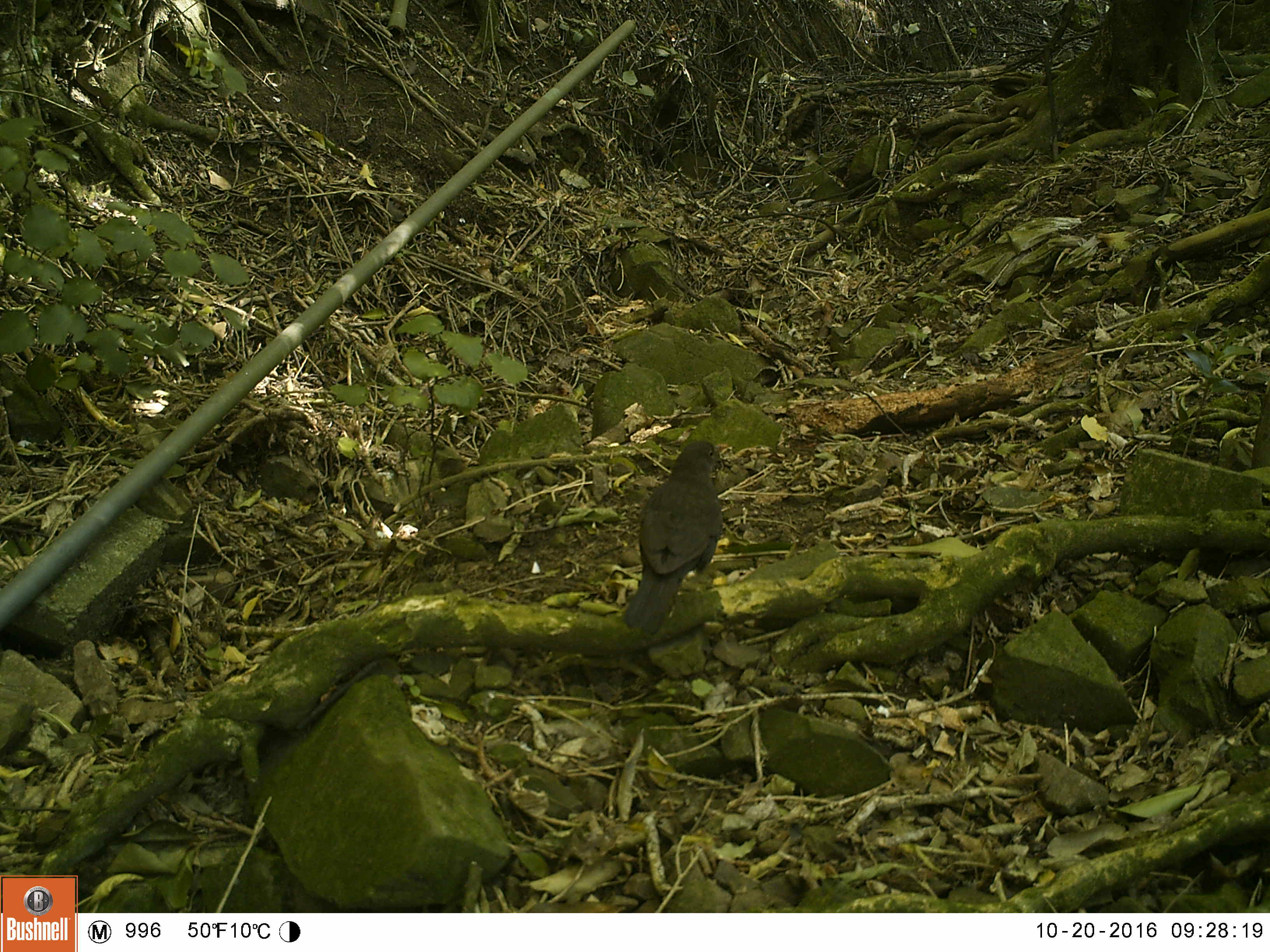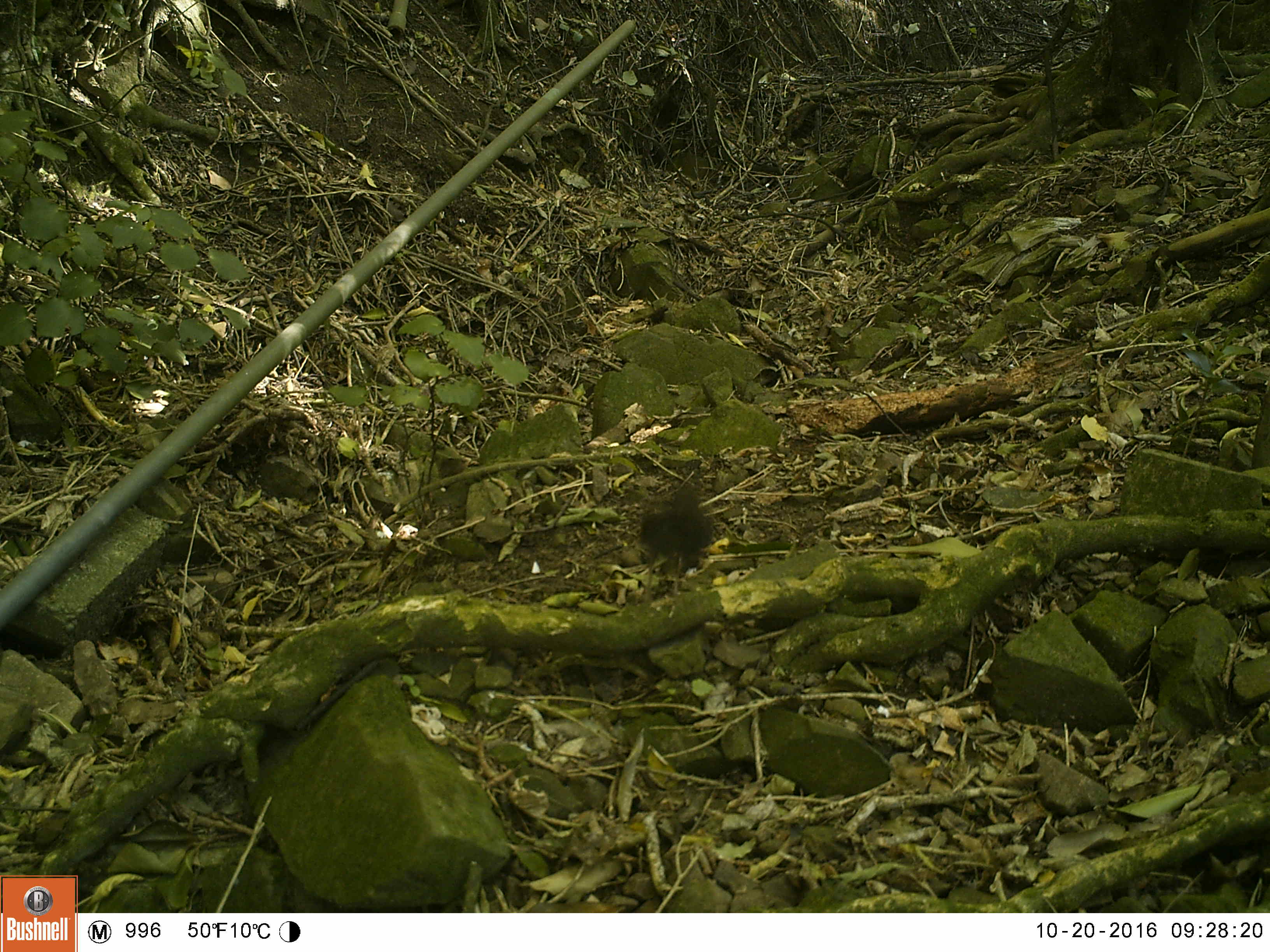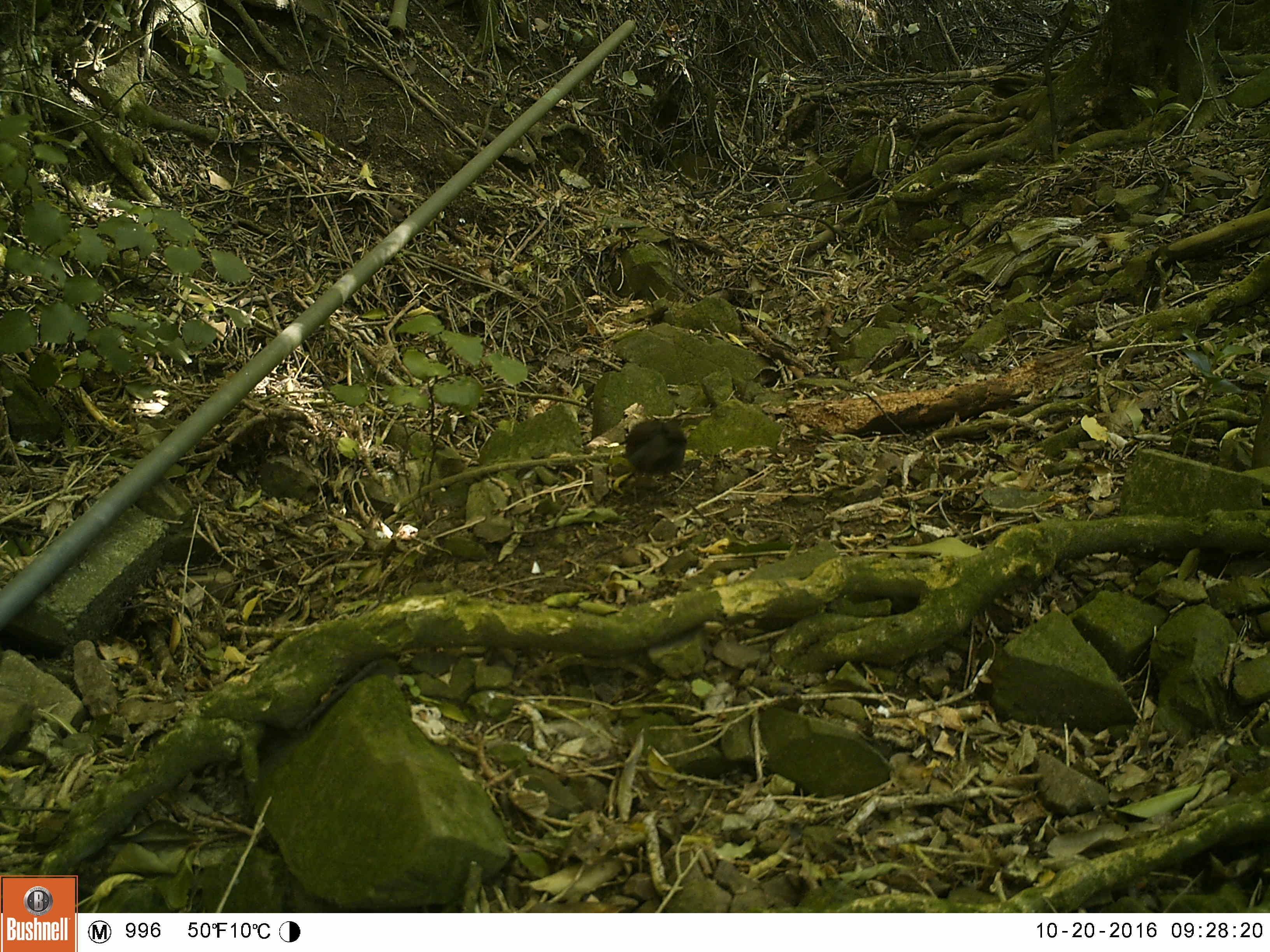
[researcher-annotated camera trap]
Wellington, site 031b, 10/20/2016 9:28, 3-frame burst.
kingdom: Animalia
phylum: Chordata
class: Aves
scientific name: Aves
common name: bird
Bird (Aves).